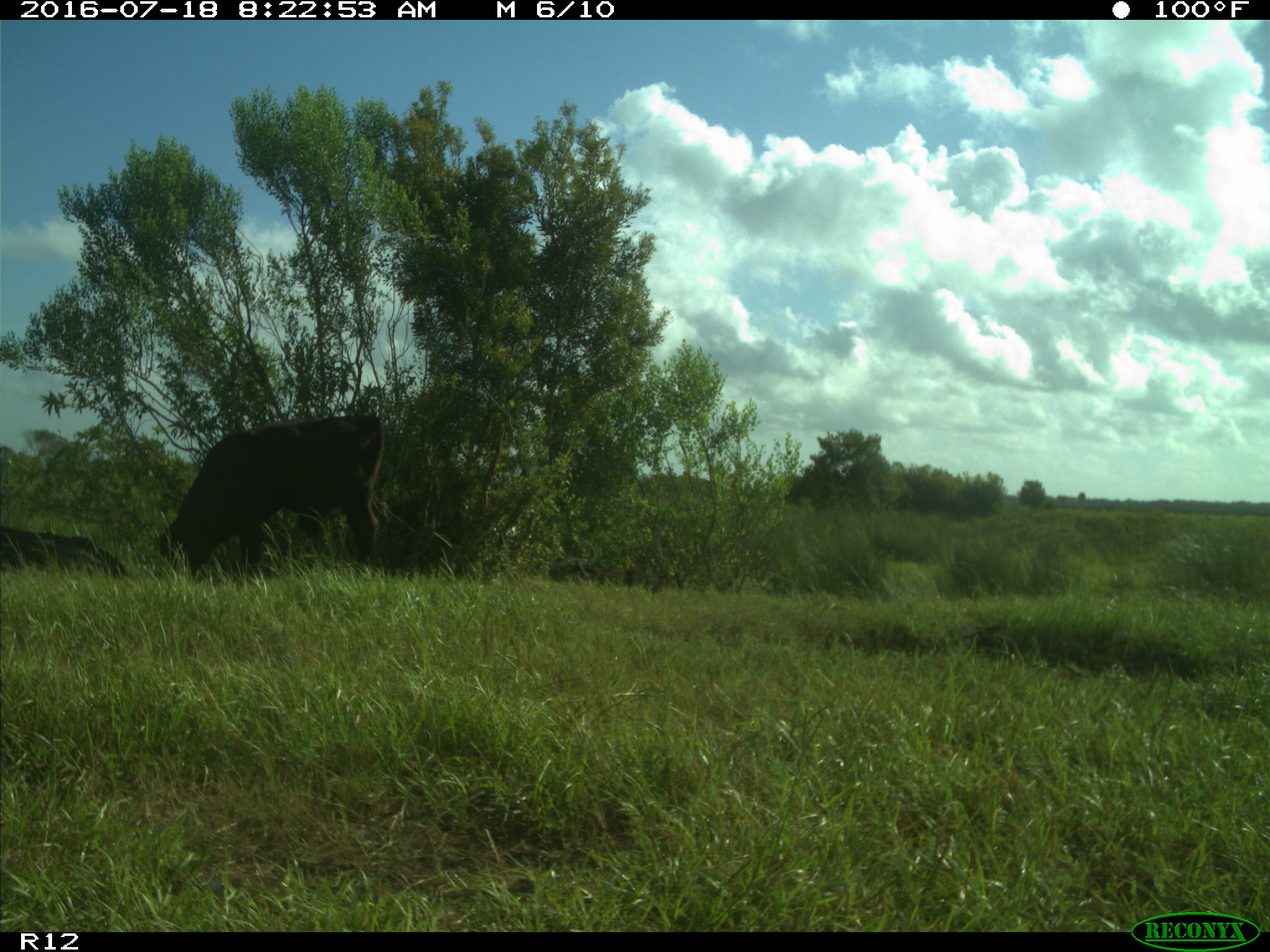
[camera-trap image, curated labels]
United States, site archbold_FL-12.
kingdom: Animalia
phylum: Chordata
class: Mammalia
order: Artiodactyla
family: Bovidae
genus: Bos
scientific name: Bos taurus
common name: domestic cow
Bos taurus (domestic cow).